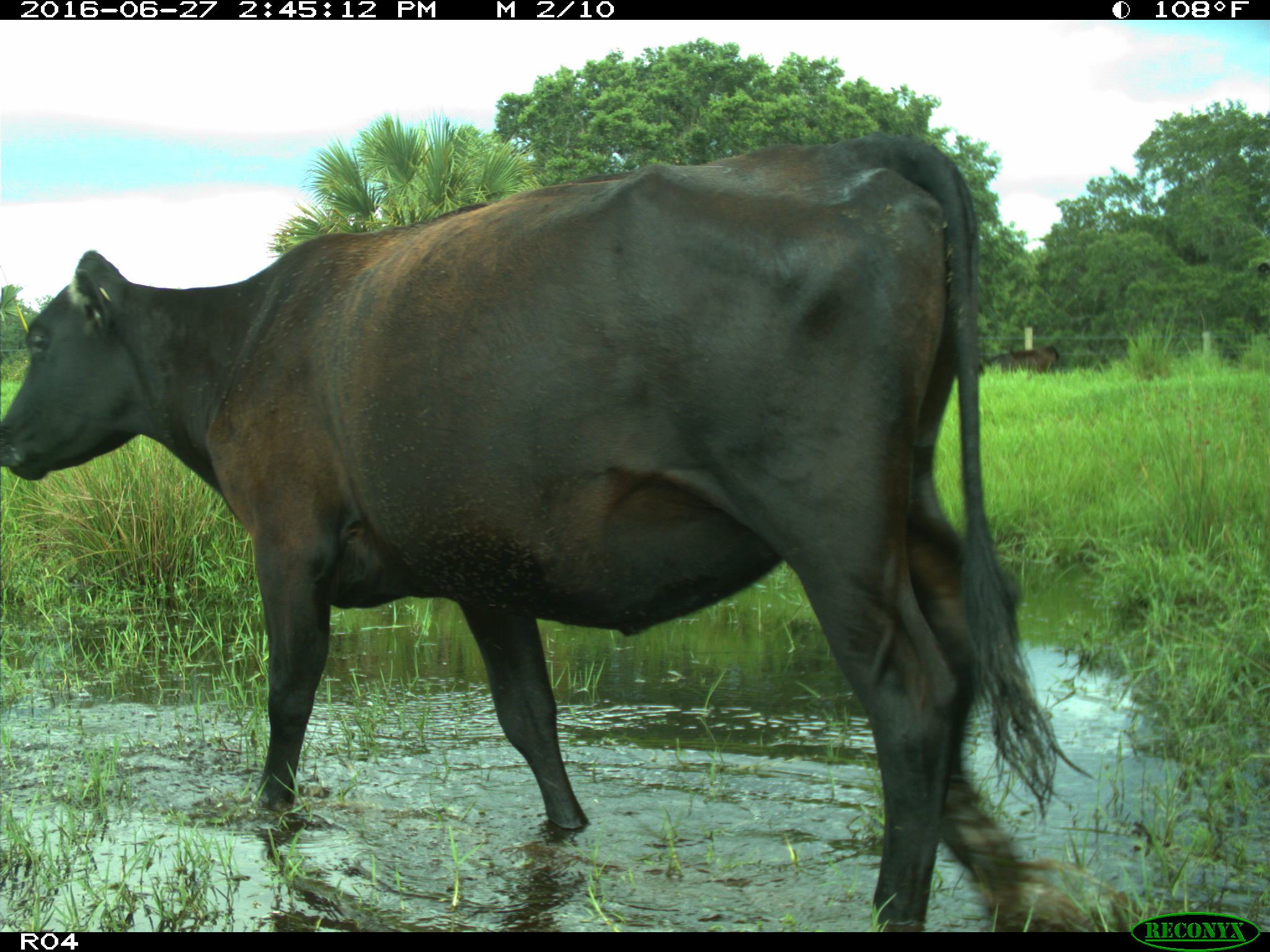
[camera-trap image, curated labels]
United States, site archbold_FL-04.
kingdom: Animalia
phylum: Chordata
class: Mammalia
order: Artiodactyla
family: Bovidae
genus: Bos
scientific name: Bos taurus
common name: domestic cow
Bos taurus (domestic cow).